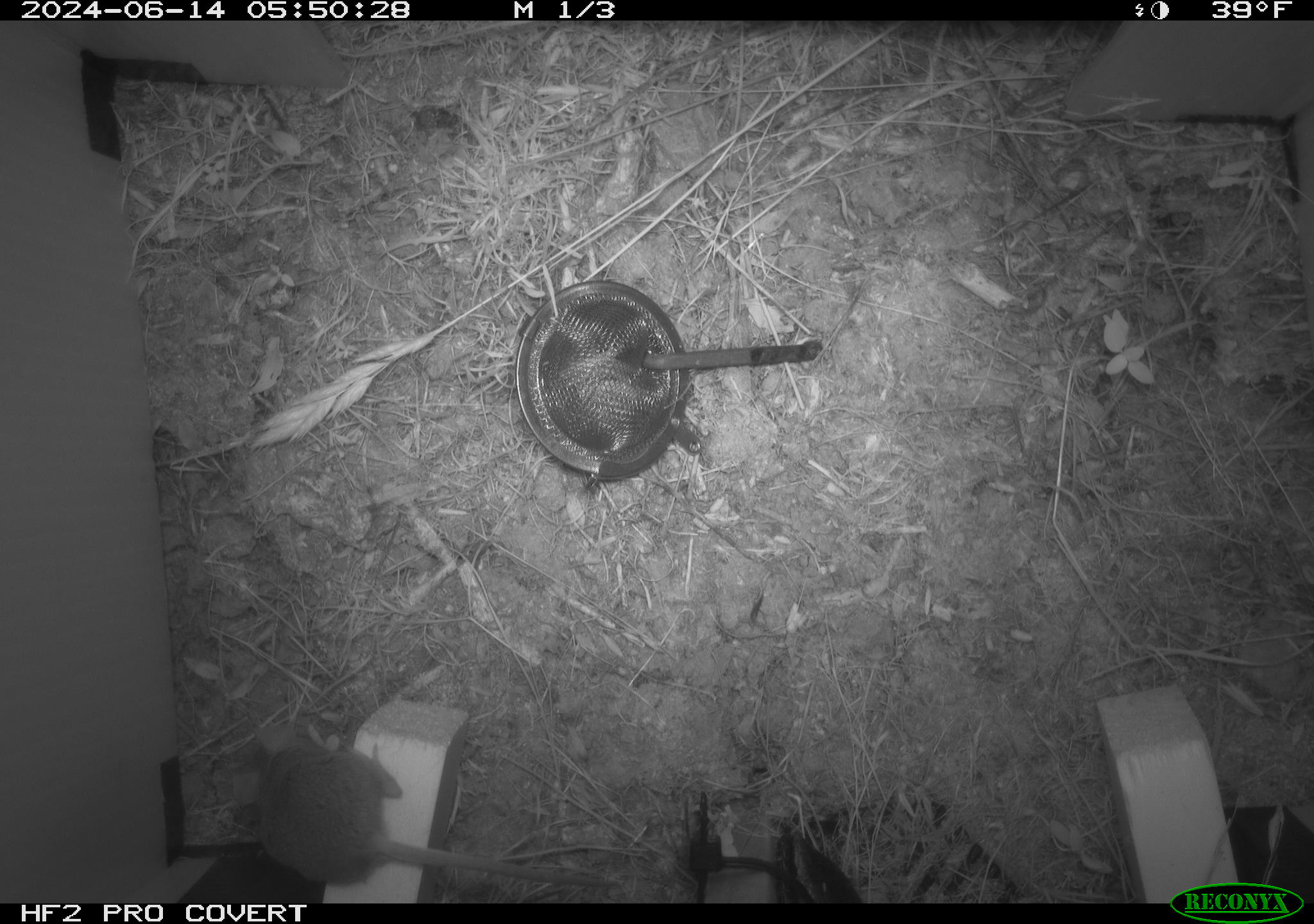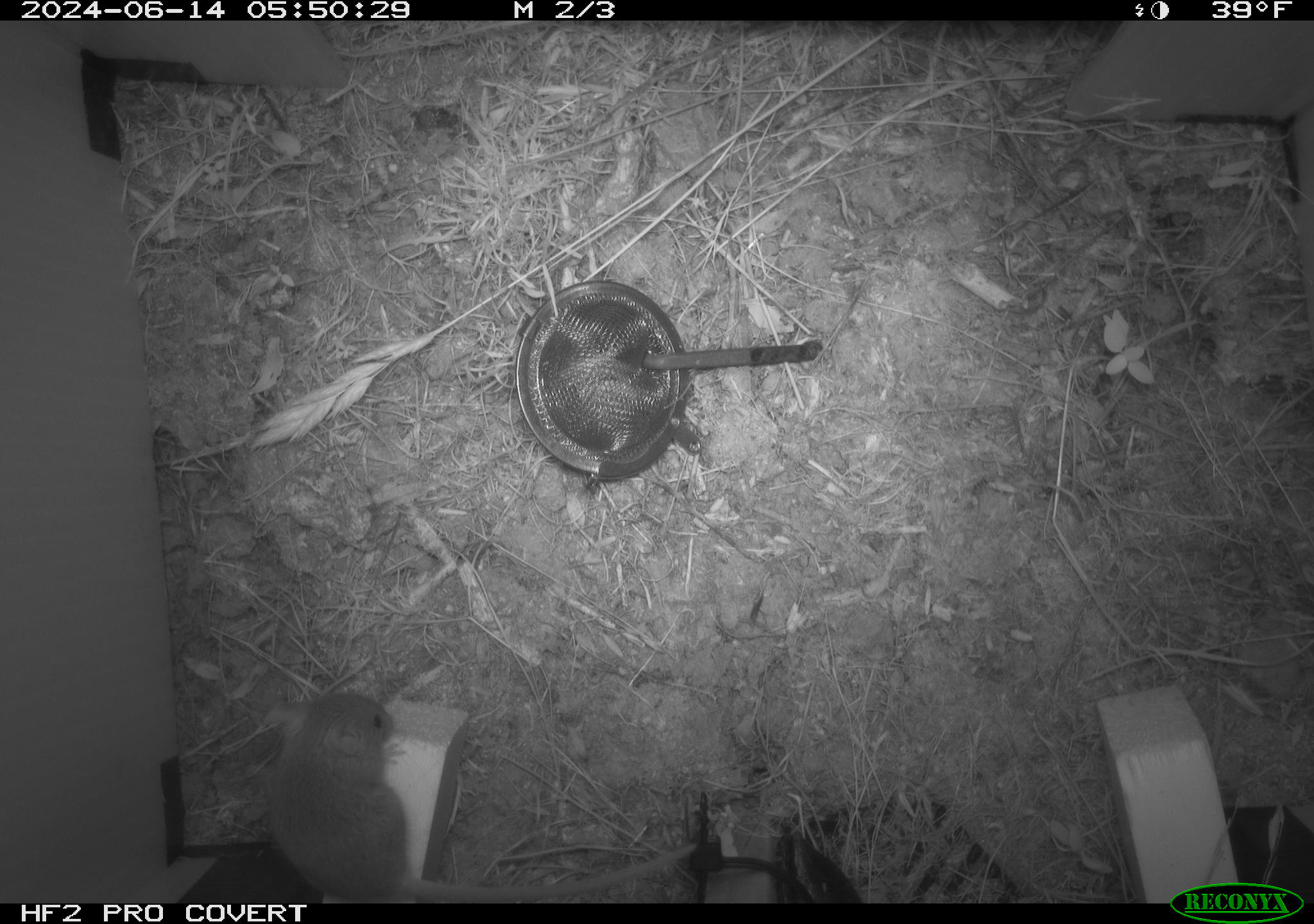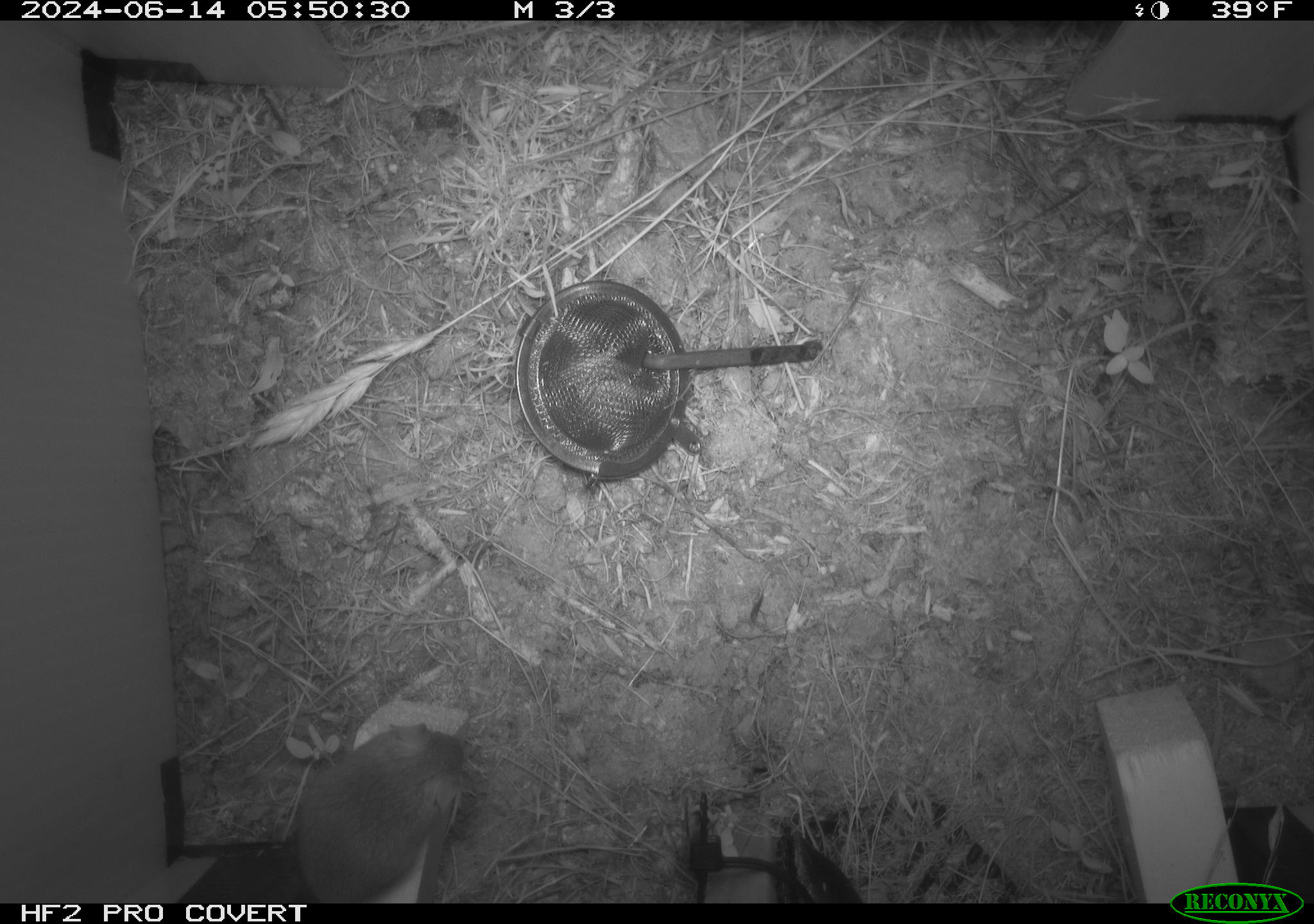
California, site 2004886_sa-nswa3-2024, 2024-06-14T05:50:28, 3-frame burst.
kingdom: Animalia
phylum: Chordata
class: Mammalia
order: Rodentia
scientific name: Rodentia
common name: rodent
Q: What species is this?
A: Rodent (Rodentia).